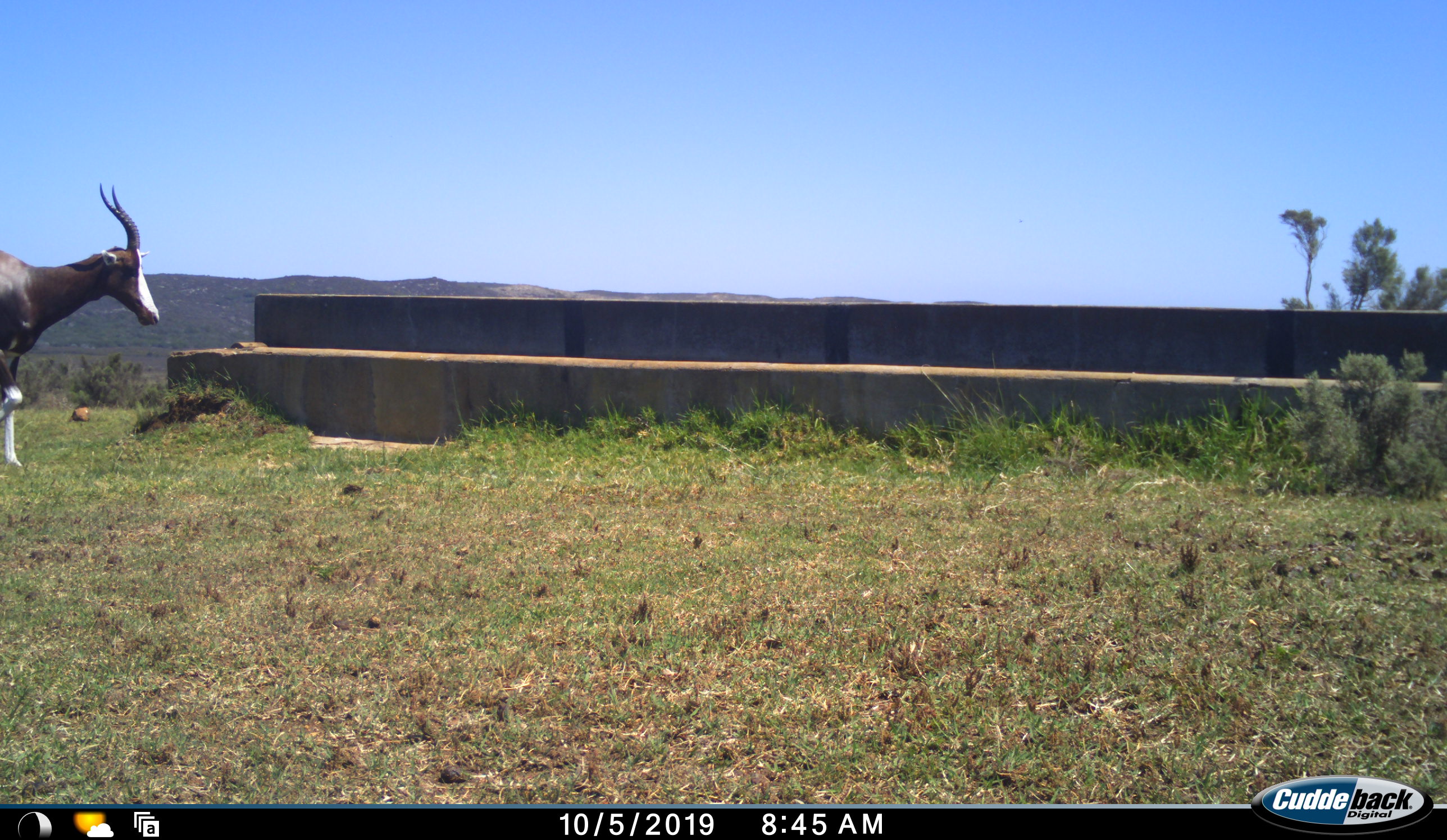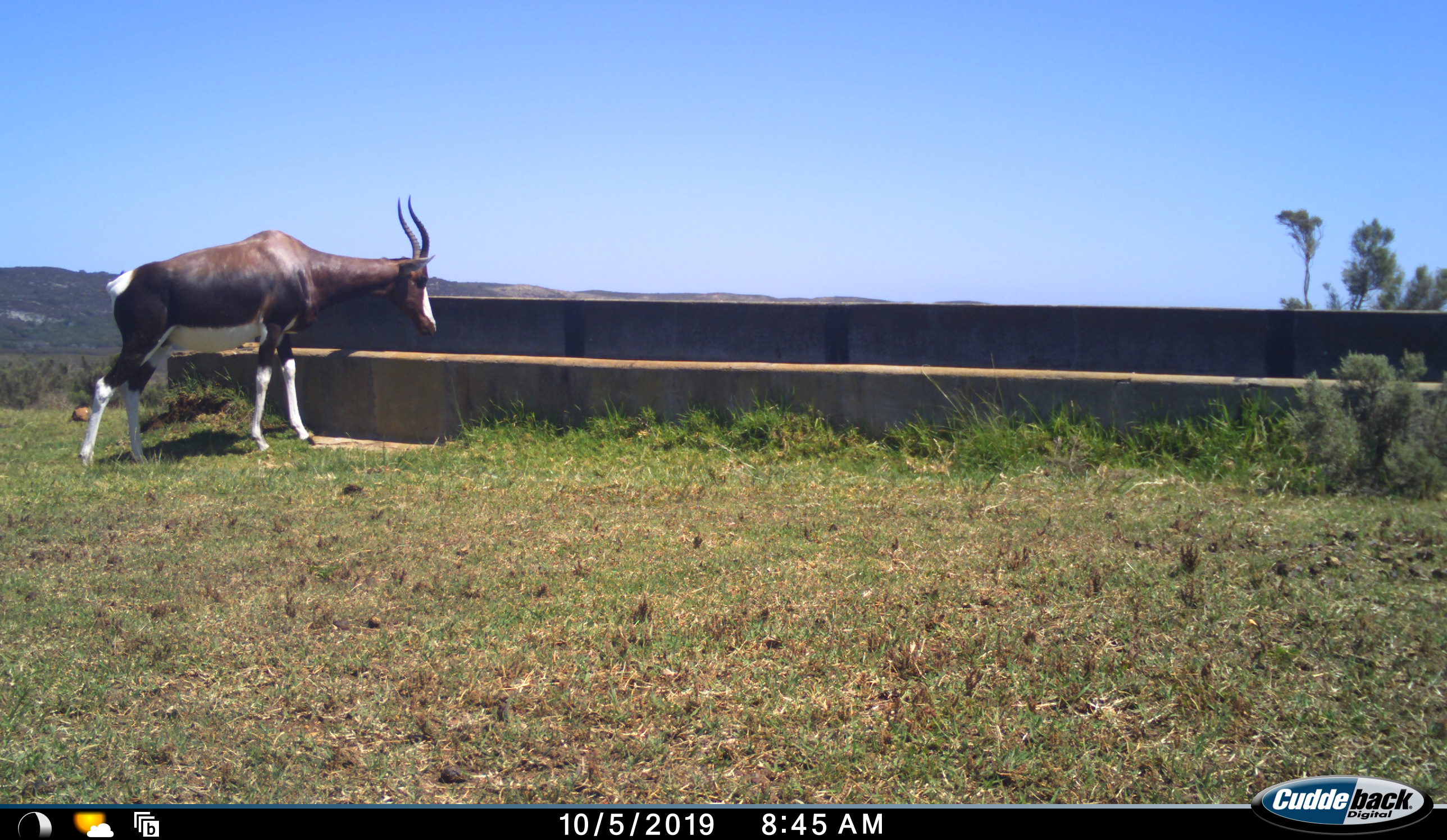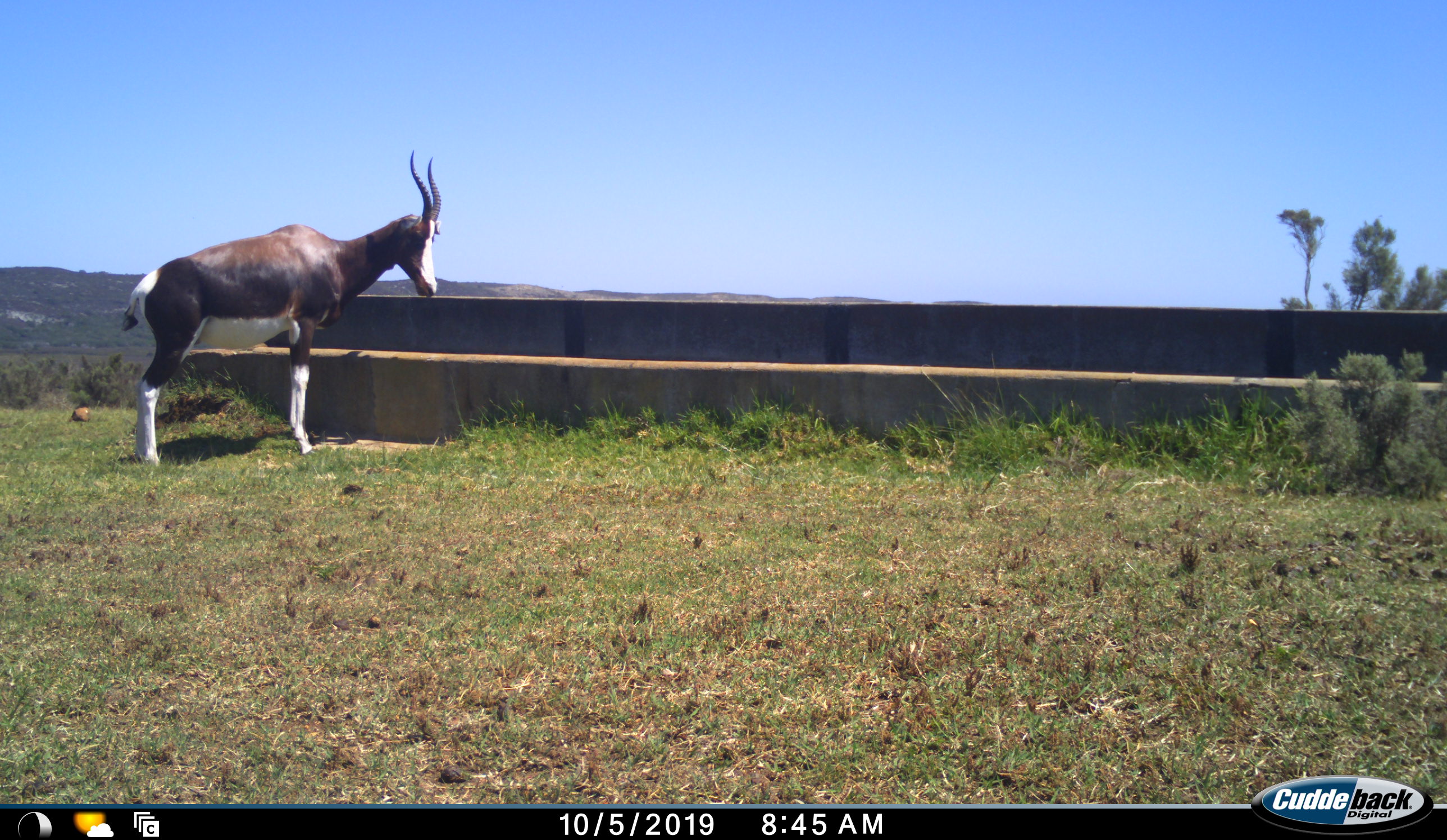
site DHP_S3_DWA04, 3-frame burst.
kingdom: Animalia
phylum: Chordata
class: Mammalia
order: Artiodactyla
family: Bovidae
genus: Damaliscus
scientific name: Damaliscus pygargus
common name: bontebok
Bontebok (Damaliscus pygargus), count 1. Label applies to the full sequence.